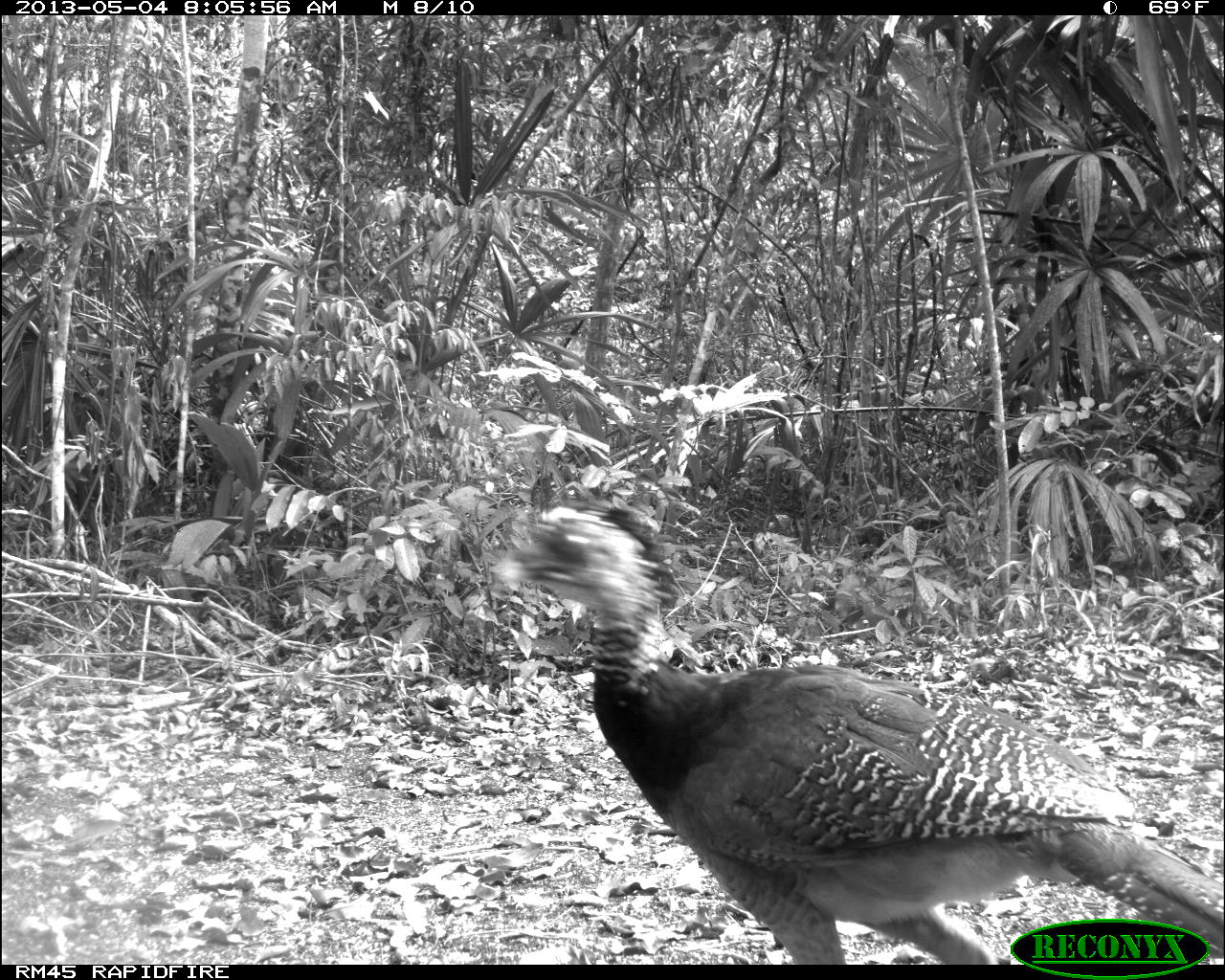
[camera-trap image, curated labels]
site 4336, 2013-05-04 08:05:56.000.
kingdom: Animalia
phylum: Chordata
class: Aves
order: Galliformes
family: Cracidae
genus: Crax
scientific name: Crax rubra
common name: great curassow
Crax rubra (great curassow), count 2.